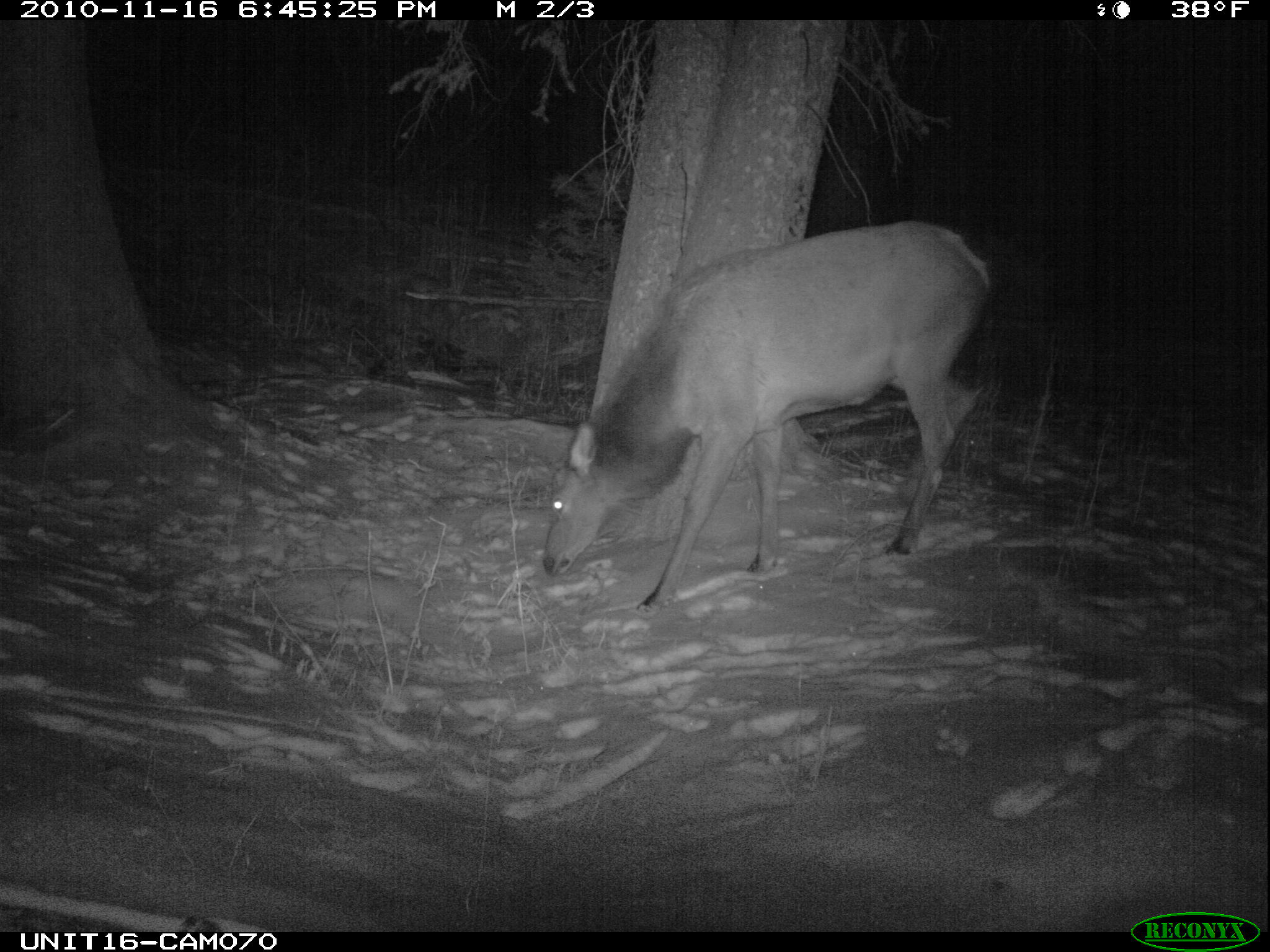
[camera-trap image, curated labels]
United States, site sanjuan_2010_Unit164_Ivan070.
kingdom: Animalia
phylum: Chordata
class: Mammalia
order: Artiodactyla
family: Cervidae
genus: Cervus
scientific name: Cervus elaphus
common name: red deer